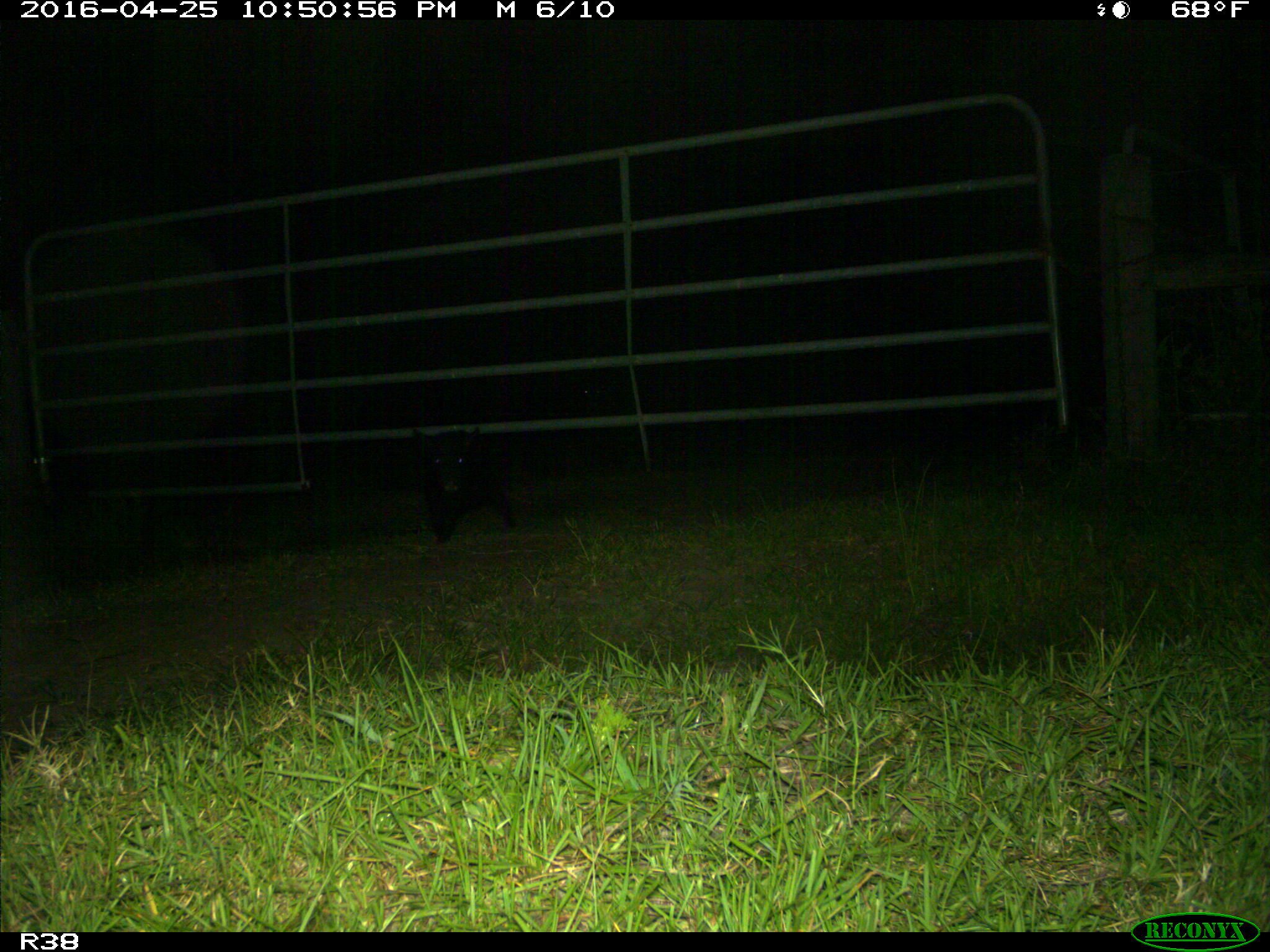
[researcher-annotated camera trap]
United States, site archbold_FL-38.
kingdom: Animalia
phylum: Chordata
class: Mammalia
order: Artiodactyla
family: Suidae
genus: Sus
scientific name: Sus scrofa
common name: wild boar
Sus scrofa (wild boar).